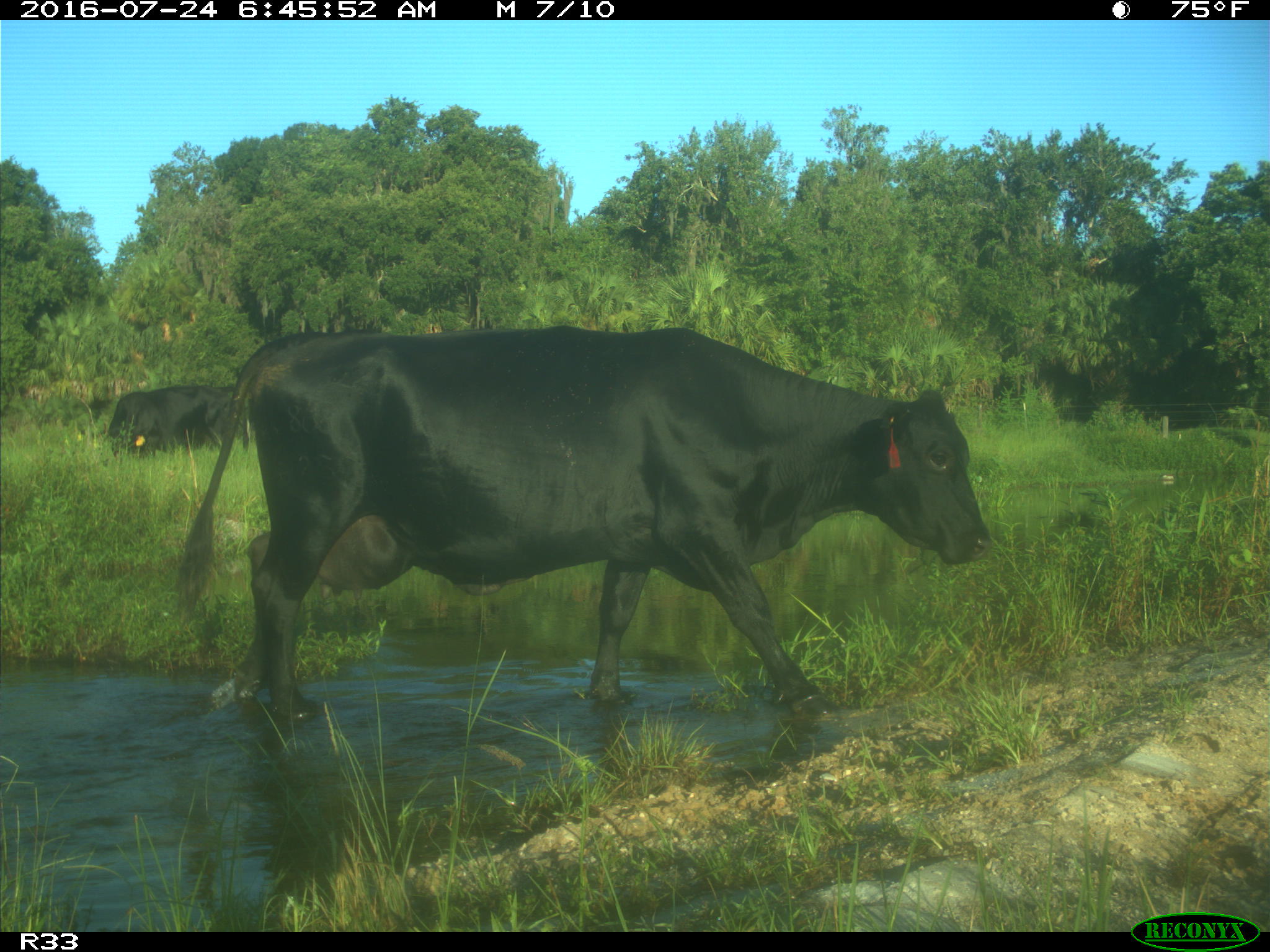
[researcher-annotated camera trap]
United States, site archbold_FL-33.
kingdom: Animalia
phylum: Chordata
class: Mammalia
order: Artiodactyla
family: Bovidae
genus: Bos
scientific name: Bos taurus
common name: domestic cow